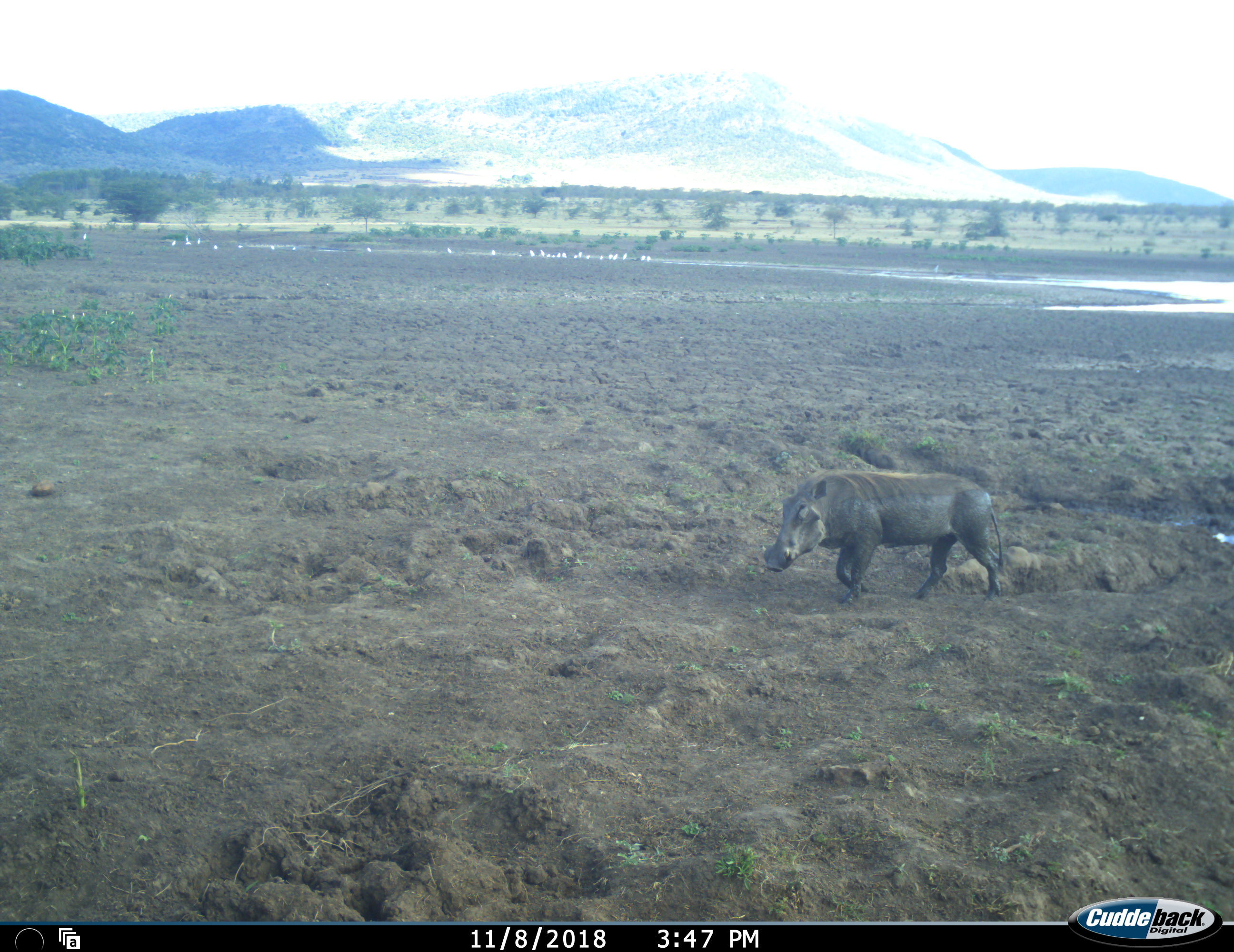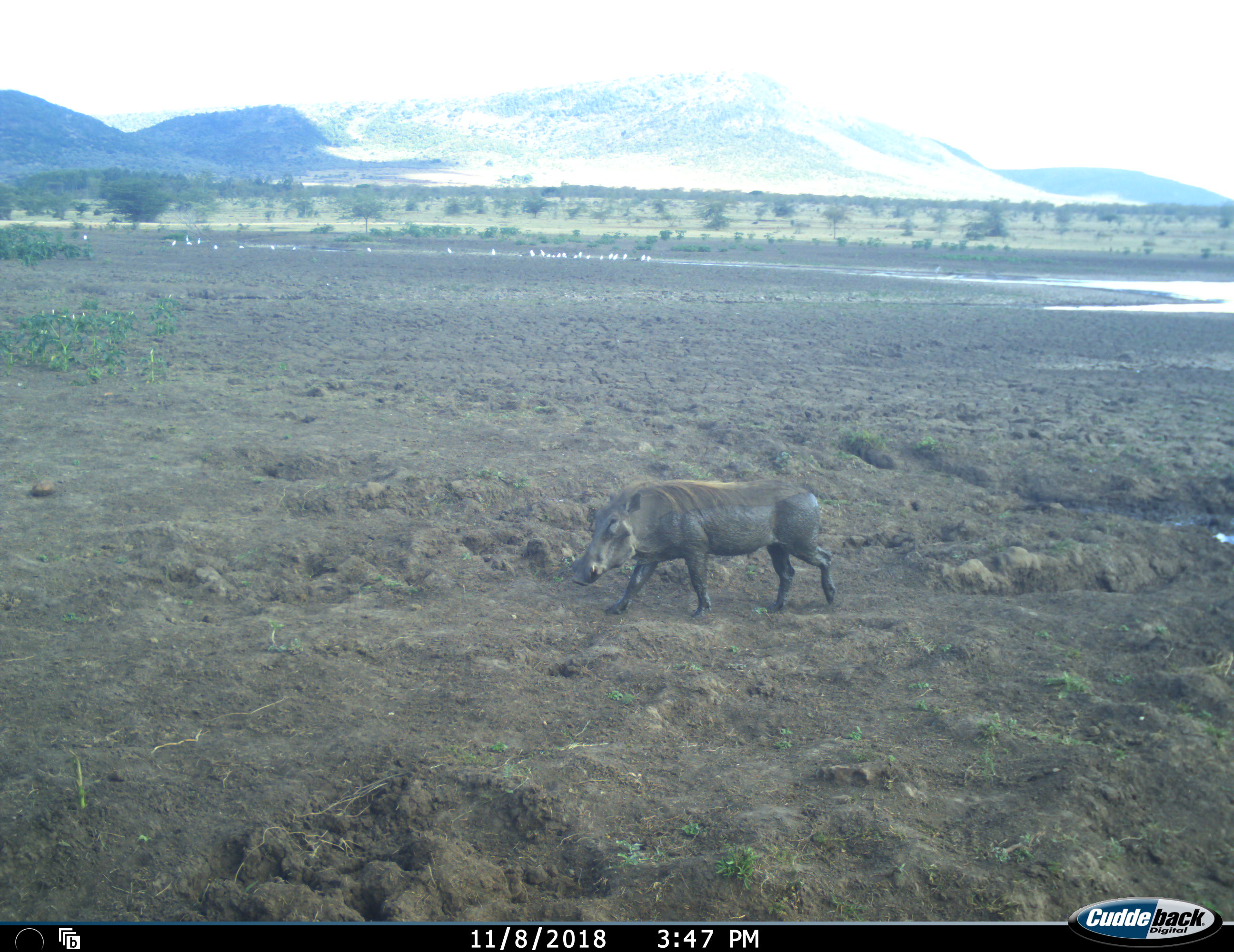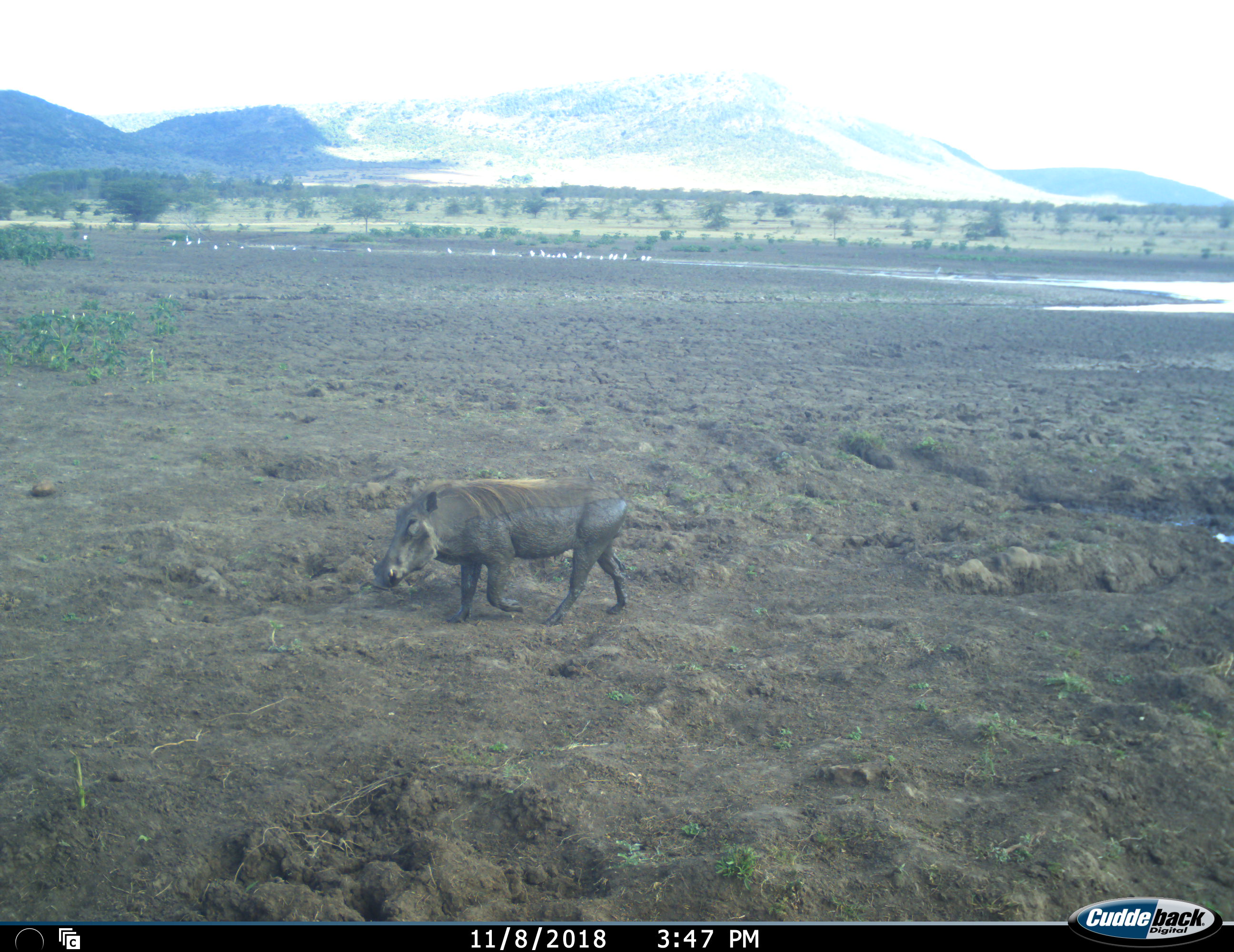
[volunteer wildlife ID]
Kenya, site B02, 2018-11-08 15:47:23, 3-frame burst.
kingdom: Animalia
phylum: Chordata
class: Mammalia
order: Artiodactyla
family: Suidae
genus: Phacochoerus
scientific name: Phacochoerus africanus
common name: warthog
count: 1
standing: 0%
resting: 0%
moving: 100%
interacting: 0%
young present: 0%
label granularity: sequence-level